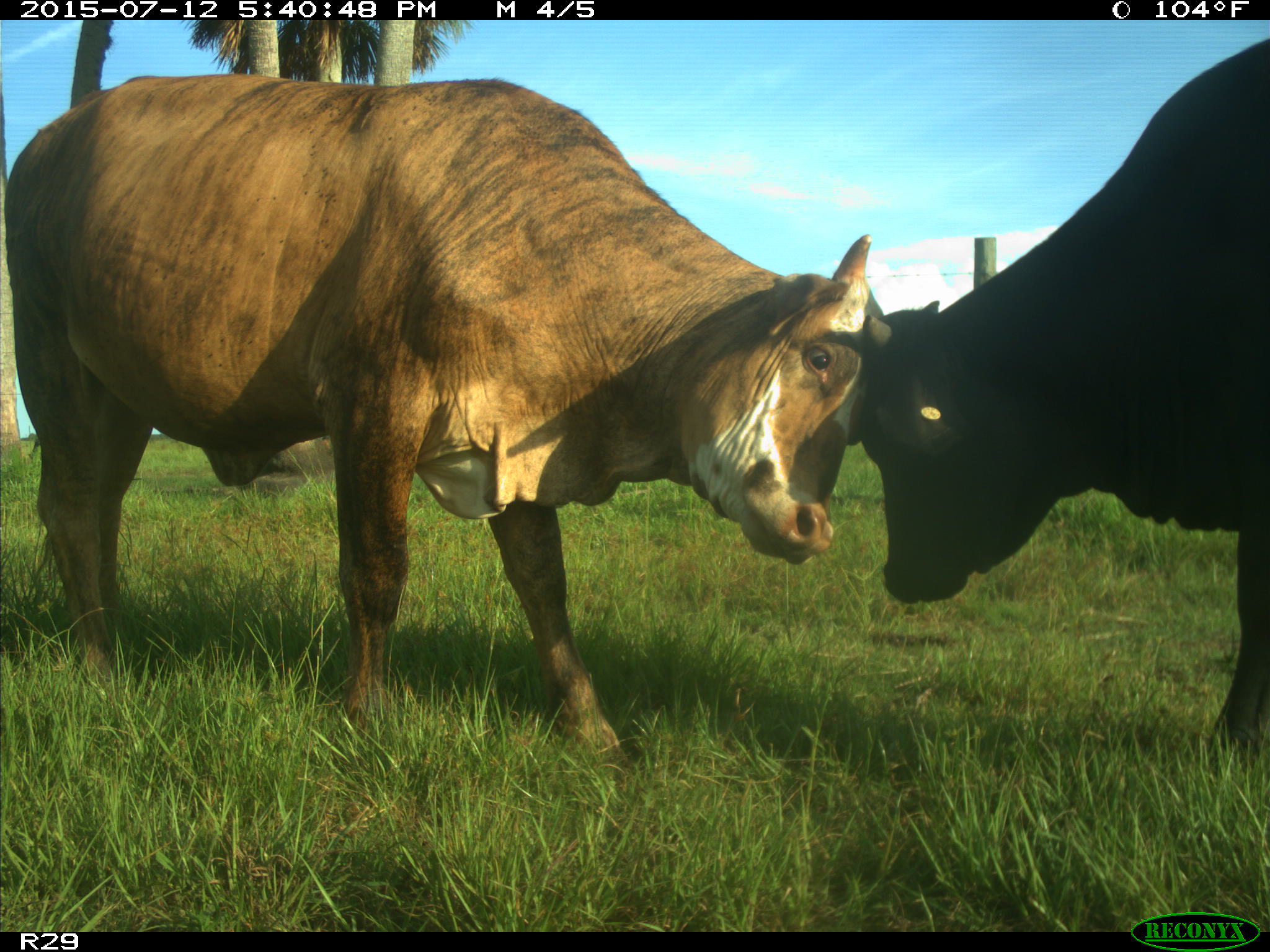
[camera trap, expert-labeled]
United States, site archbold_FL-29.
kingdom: Animalia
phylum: Chordata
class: Mammalia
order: Artiodactyla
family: Bovidae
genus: Bos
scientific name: Bos taurus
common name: domestic cow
Bos taurus (domestic cow).